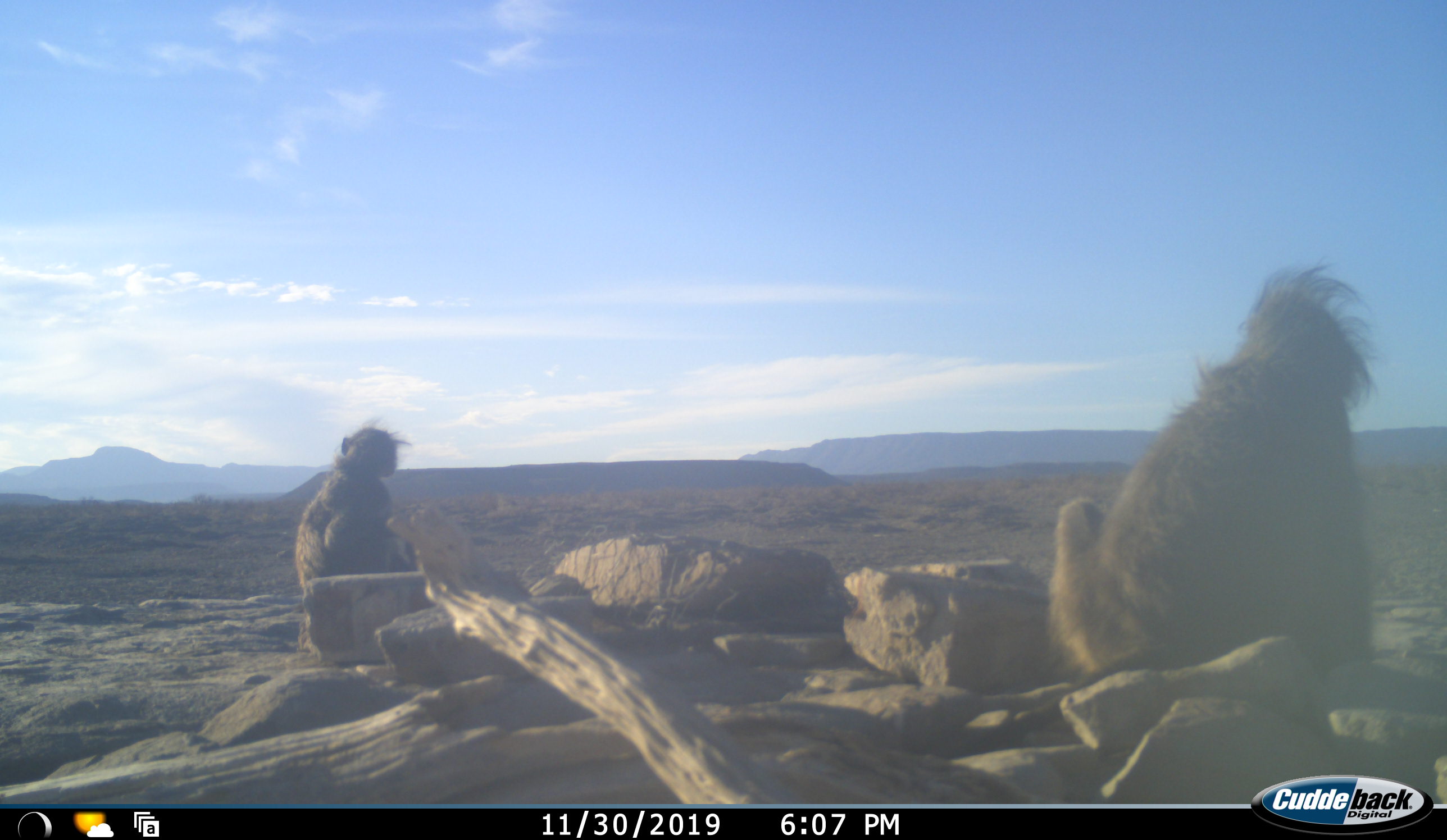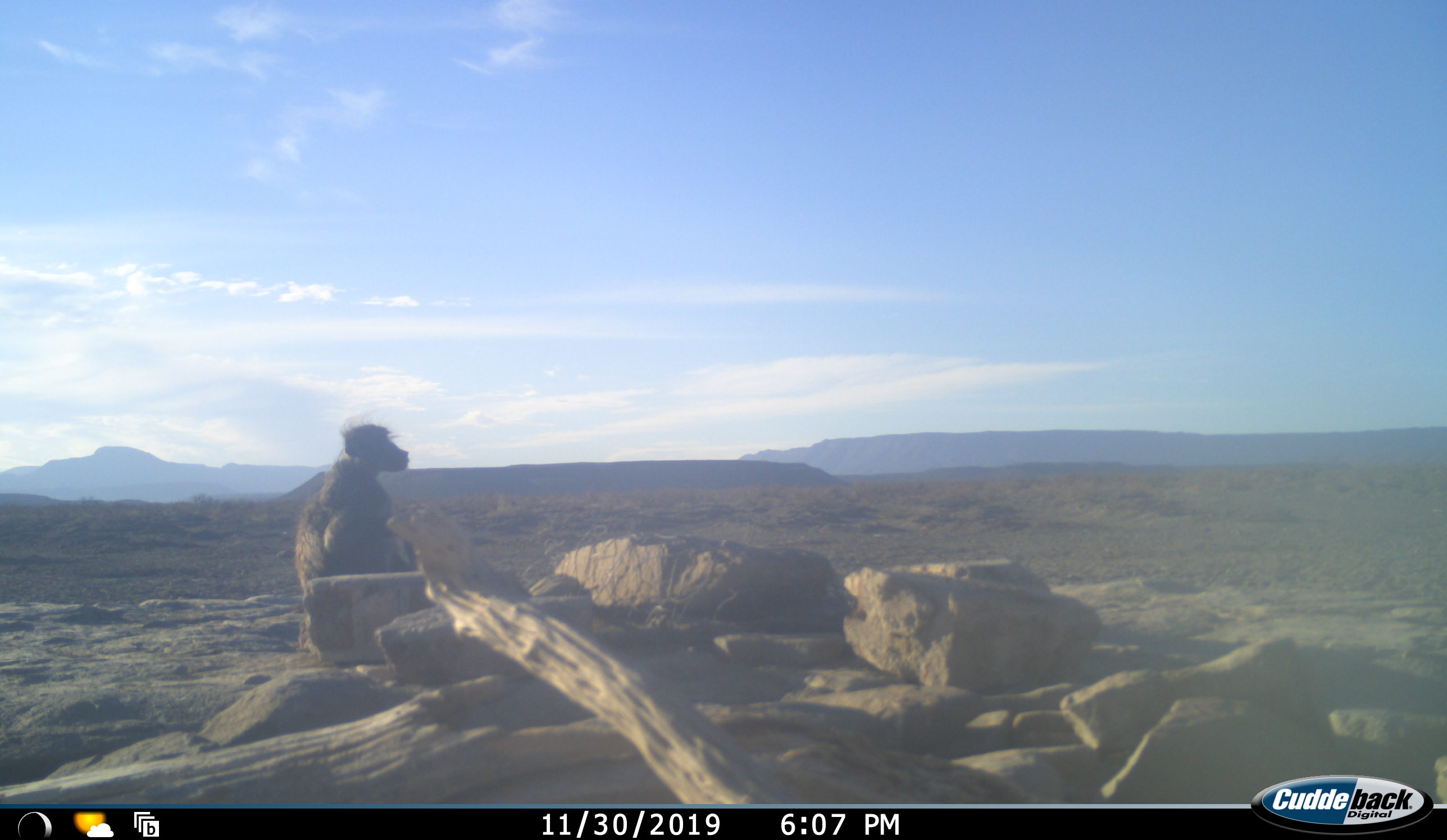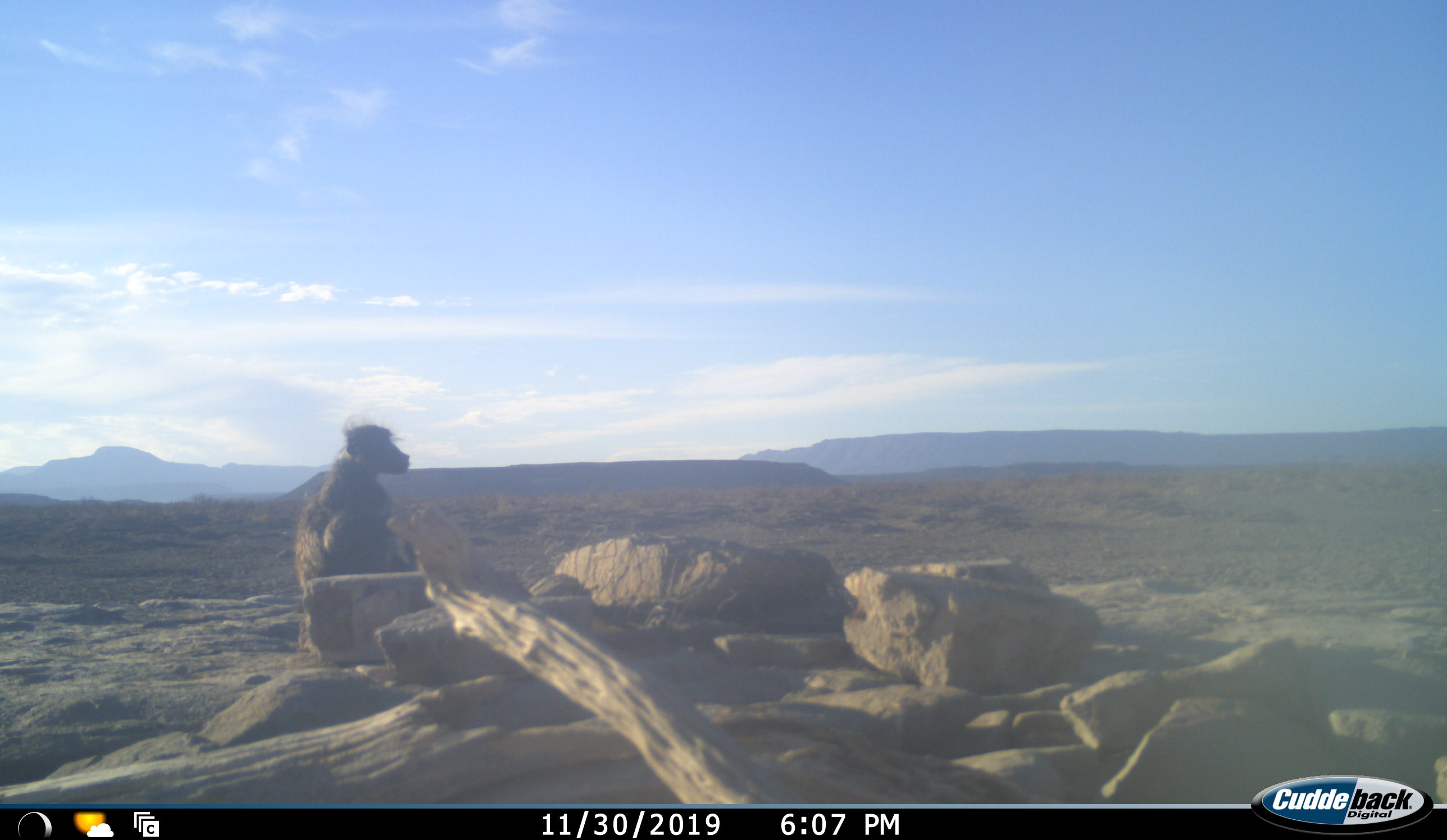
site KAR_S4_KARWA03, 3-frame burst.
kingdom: Animalia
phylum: Chordata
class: Mammalia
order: Primates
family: Cercopithecidae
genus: Papio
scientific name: Papio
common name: baboon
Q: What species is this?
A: Baboon (Papio).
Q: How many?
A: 2.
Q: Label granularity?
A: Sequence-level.